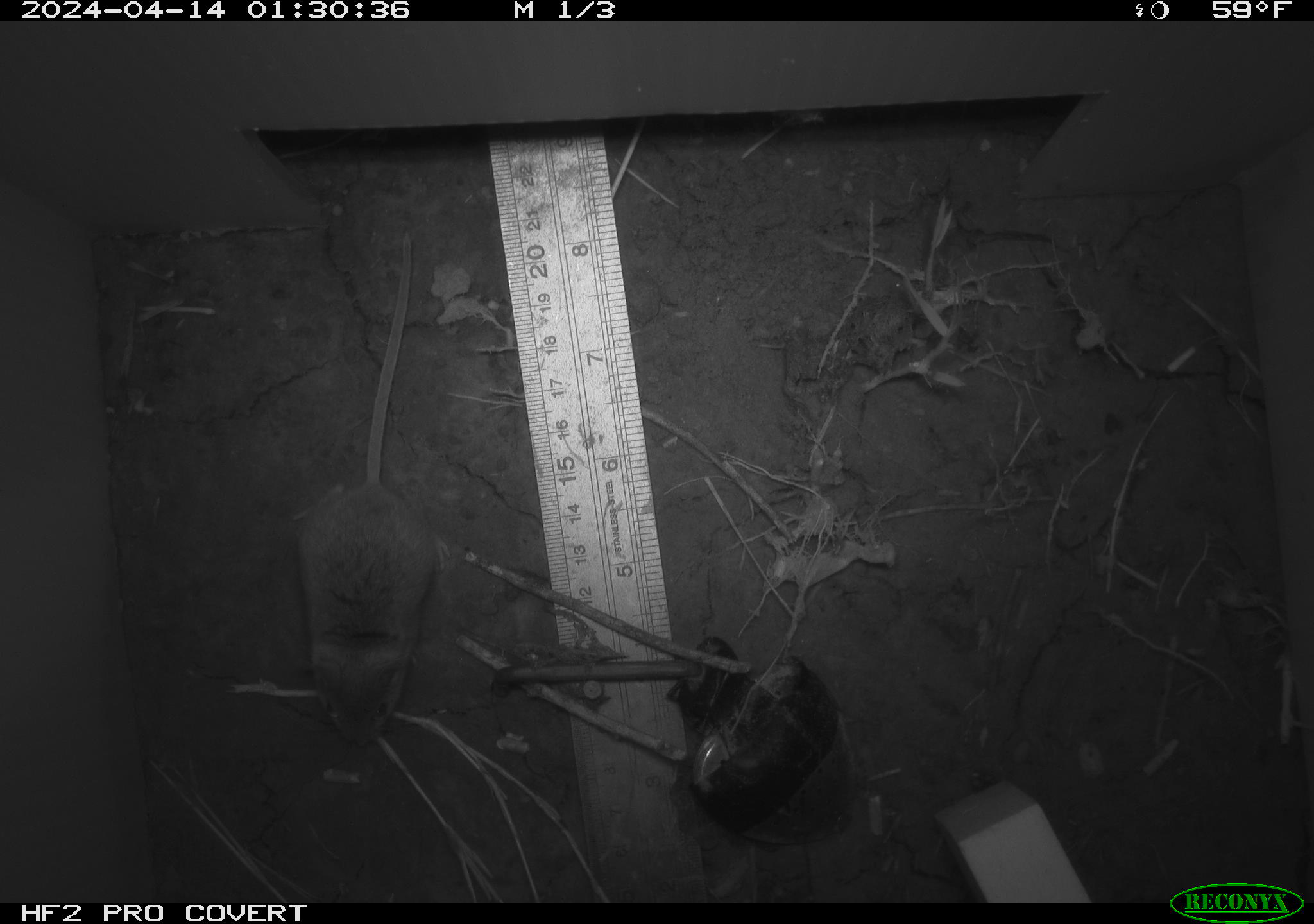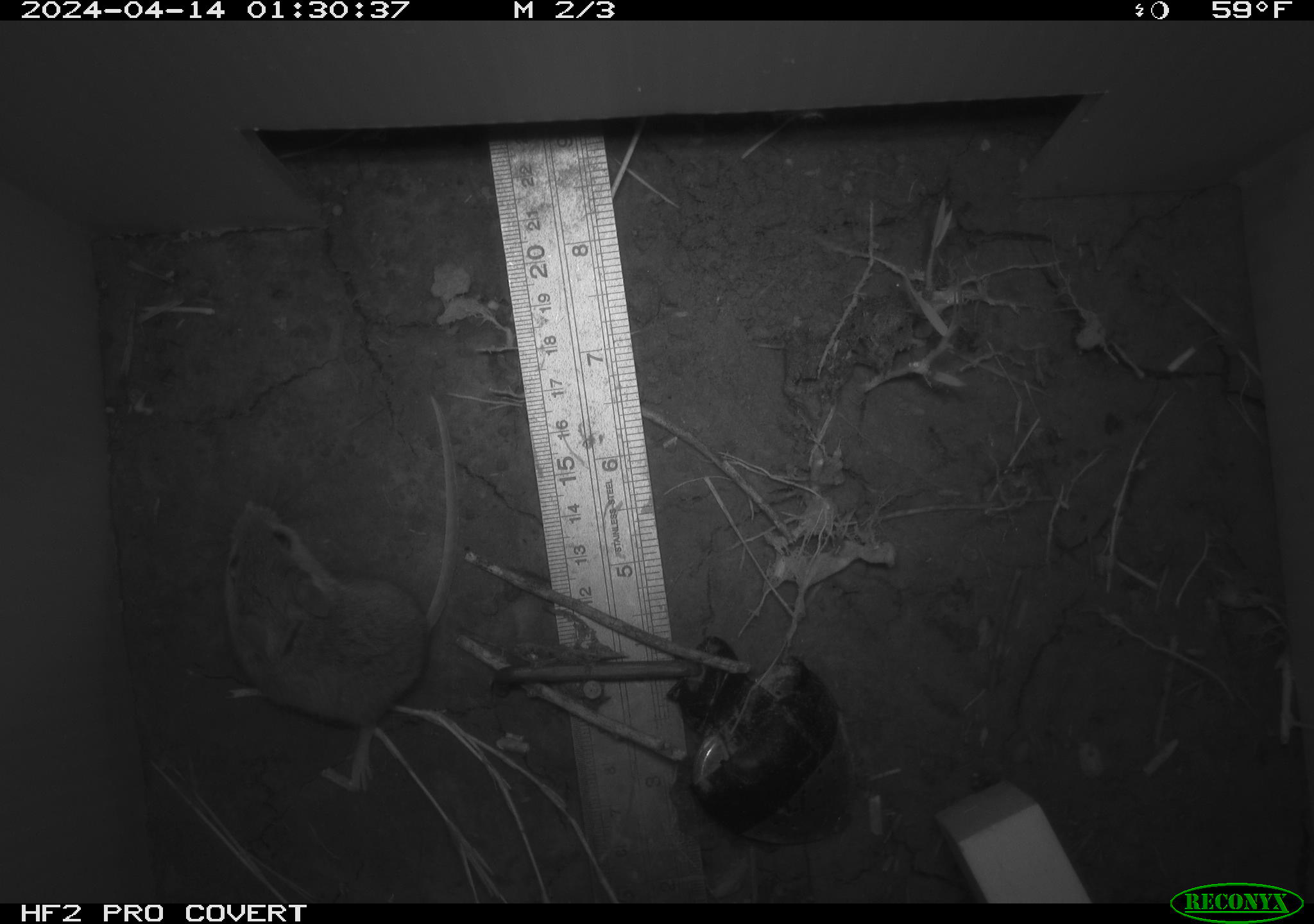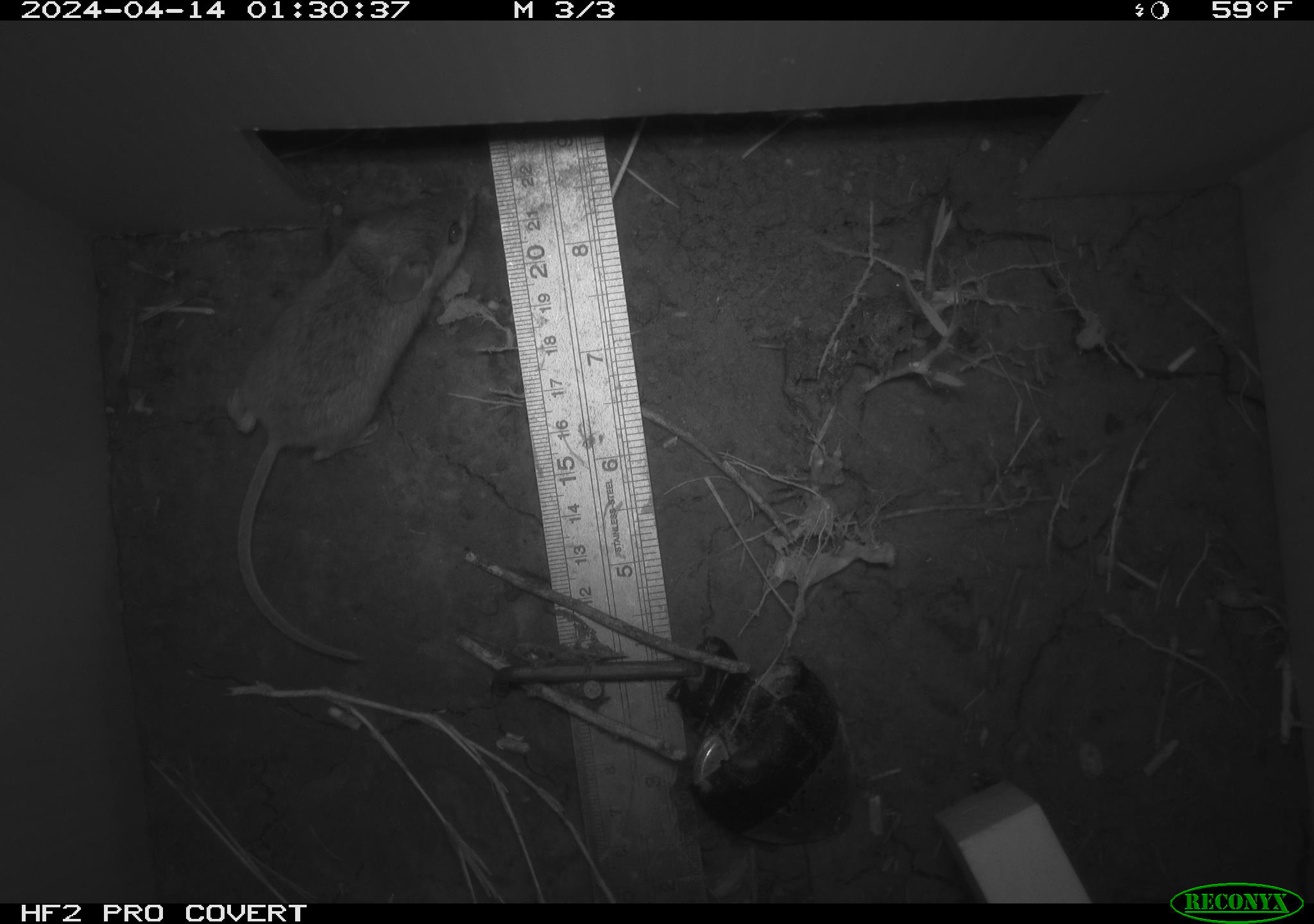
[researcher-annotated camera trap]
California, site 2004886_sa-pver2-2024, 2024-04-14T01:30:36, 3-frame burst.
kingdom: Animalia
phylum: Chordata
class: Mammalia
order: Rodentia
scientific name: Rodentia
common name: mouse species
Mouse species (Rodentia).